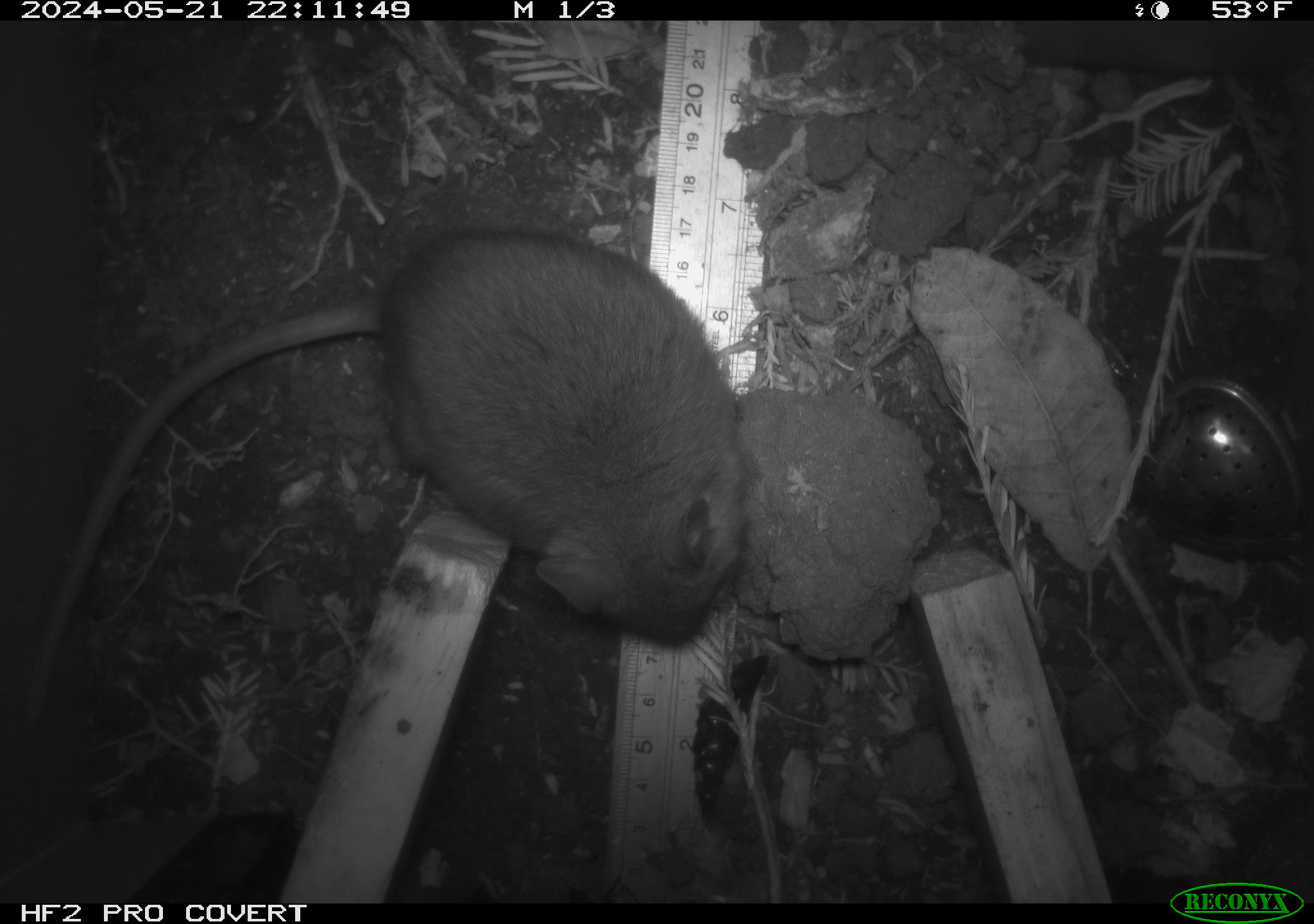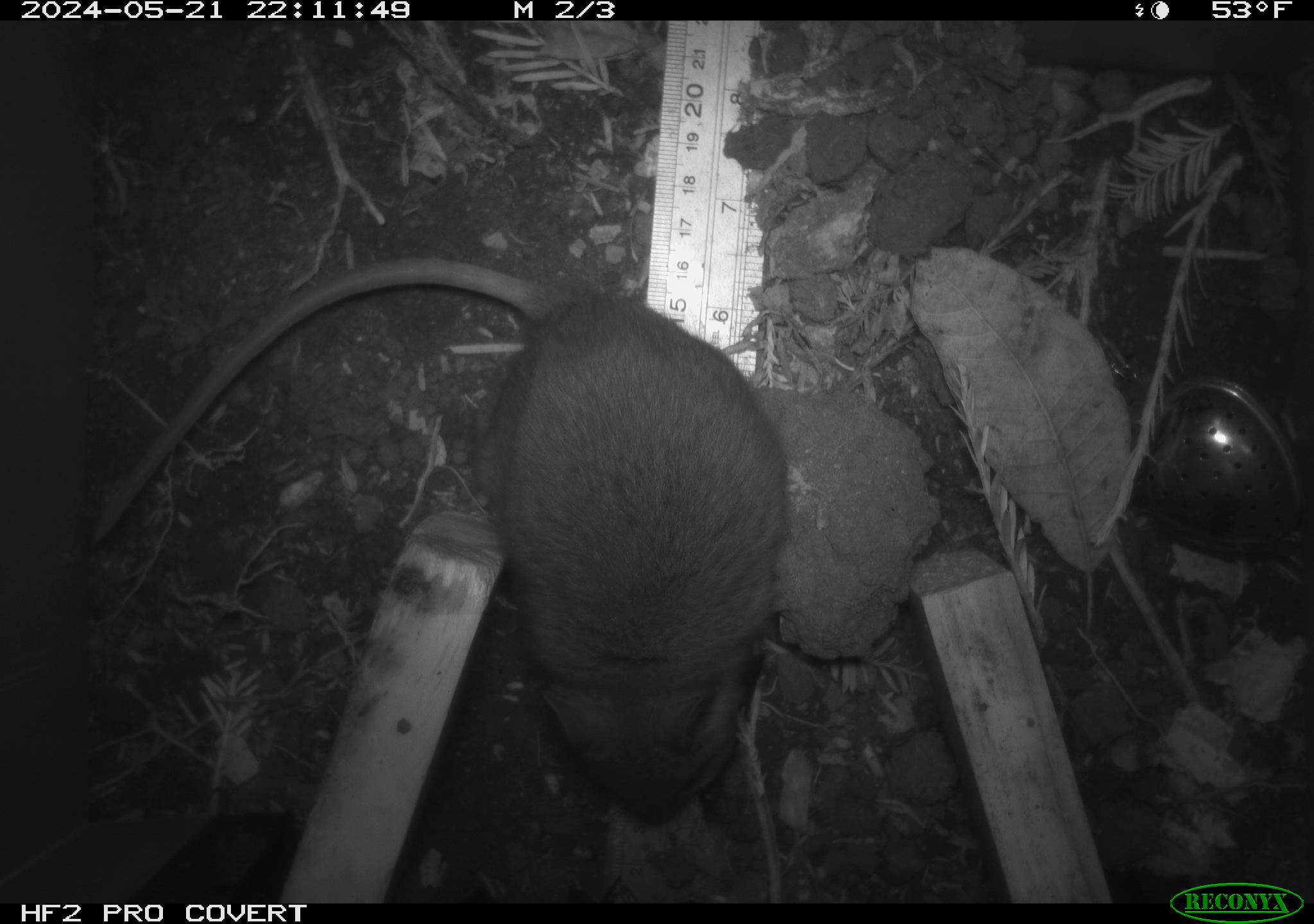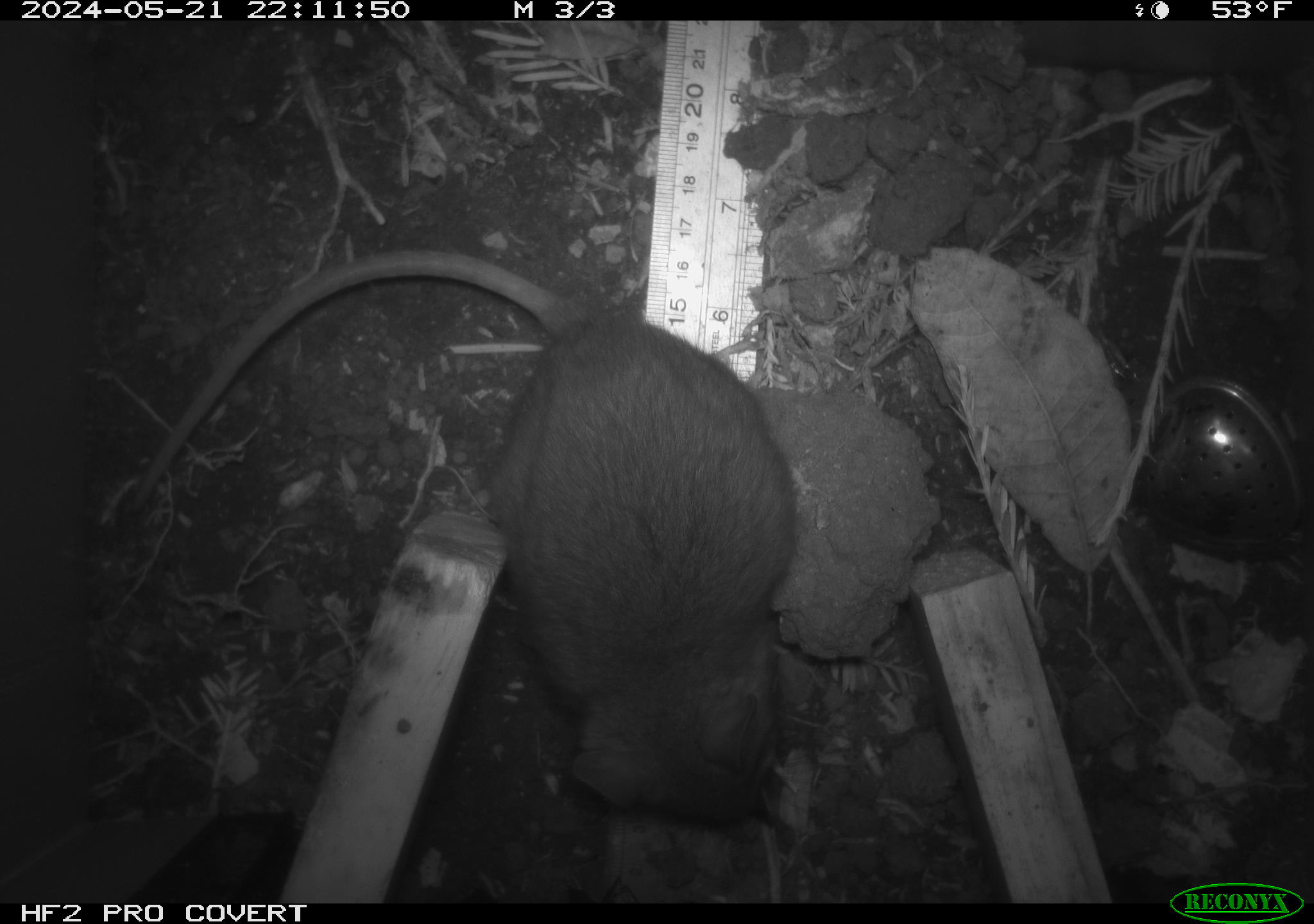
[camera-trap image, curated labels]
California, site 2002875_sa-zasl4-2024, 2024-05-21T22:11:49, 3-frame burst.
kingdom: Animalia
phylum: Chordata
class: Mammalia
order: Rodentia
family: Cricetidae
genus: Neotoma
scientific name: Neotoma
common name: pack rat or woodrat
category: neotoma species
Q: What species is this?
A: Neotoma species (pack rat or woodrat) (Neotoma).